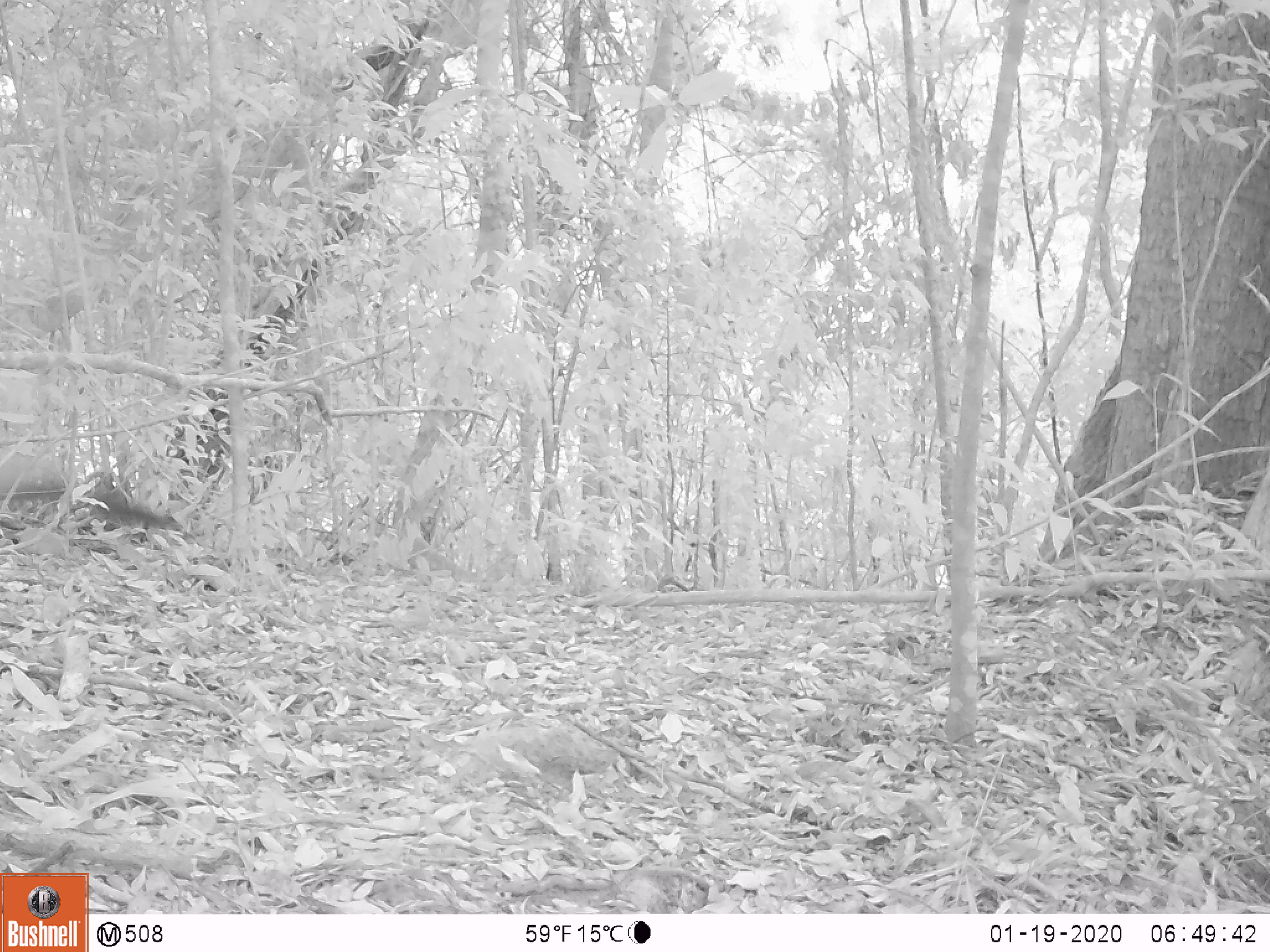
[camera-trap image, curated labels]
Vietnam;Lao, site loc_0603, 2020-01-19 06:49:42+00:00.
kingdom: Animalia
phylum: Chordata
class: Mammalia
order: Carnivora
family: Mustelidae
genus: Martes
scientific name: Martes flavigula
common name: yellow-throated marten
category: yellow throated marten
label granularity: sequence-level